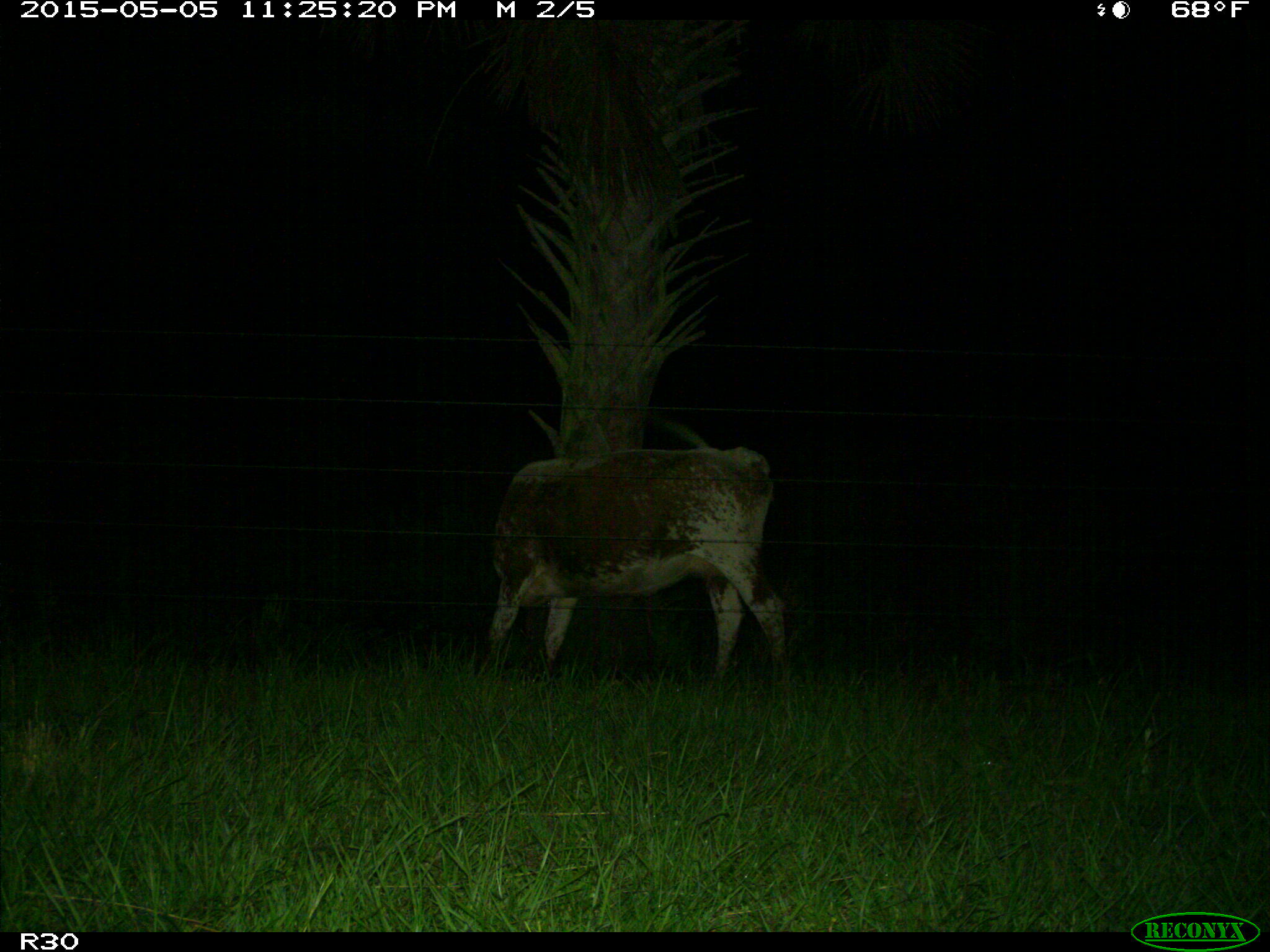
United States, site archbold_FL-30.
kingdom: Animalia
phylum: Chordata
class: Mammalia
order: Artiodactyla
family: Bovidae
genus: Bos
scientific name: Bos taurus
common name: domestic cow